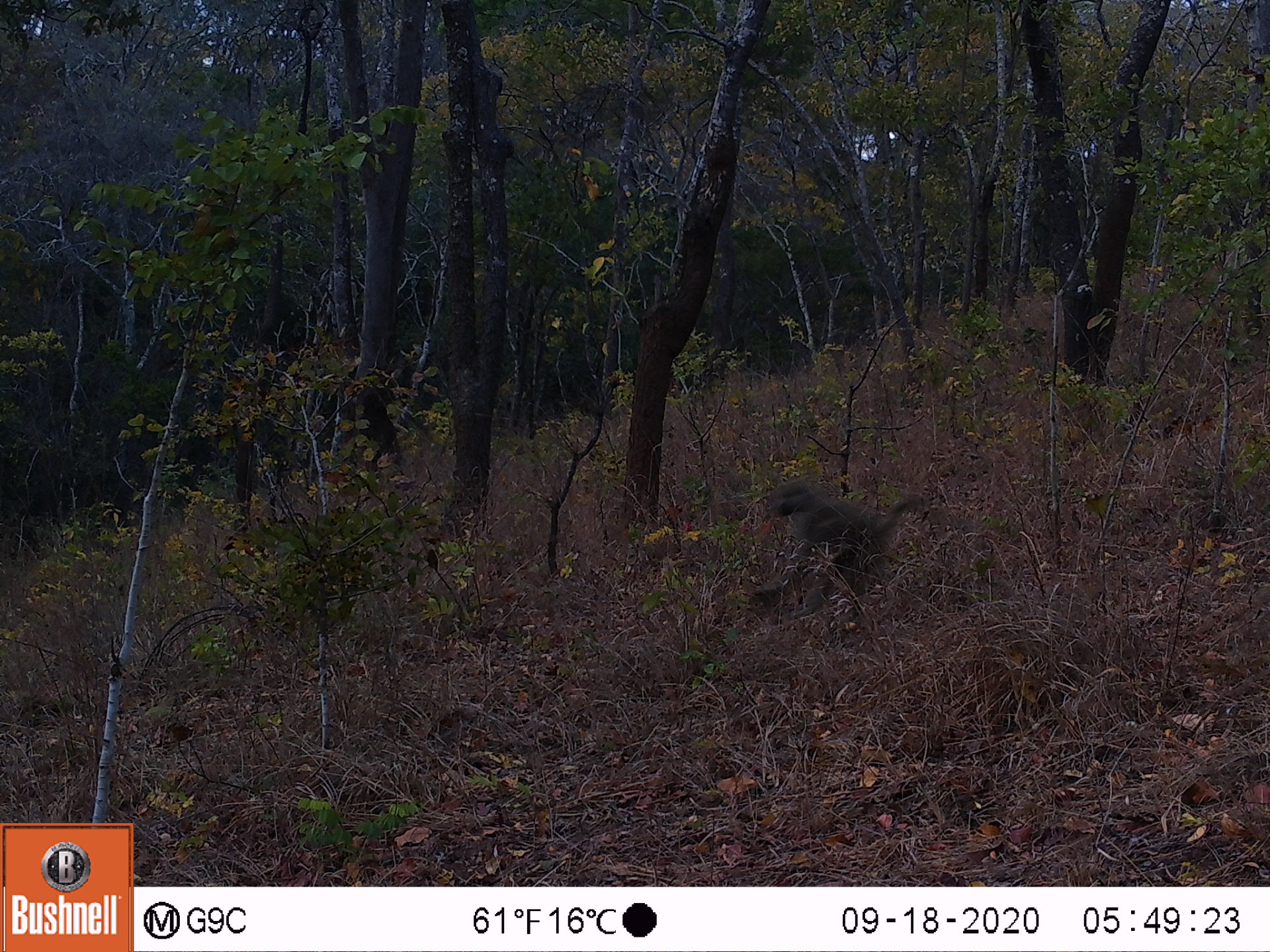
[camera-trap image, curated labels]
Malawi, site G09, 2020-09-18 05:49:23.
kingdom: Animalia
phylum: Chordata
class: Mammalia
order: Primates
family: Cercopithecidae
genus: Papio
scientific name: Papio cynocephalus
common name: yellow baboon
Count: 1.